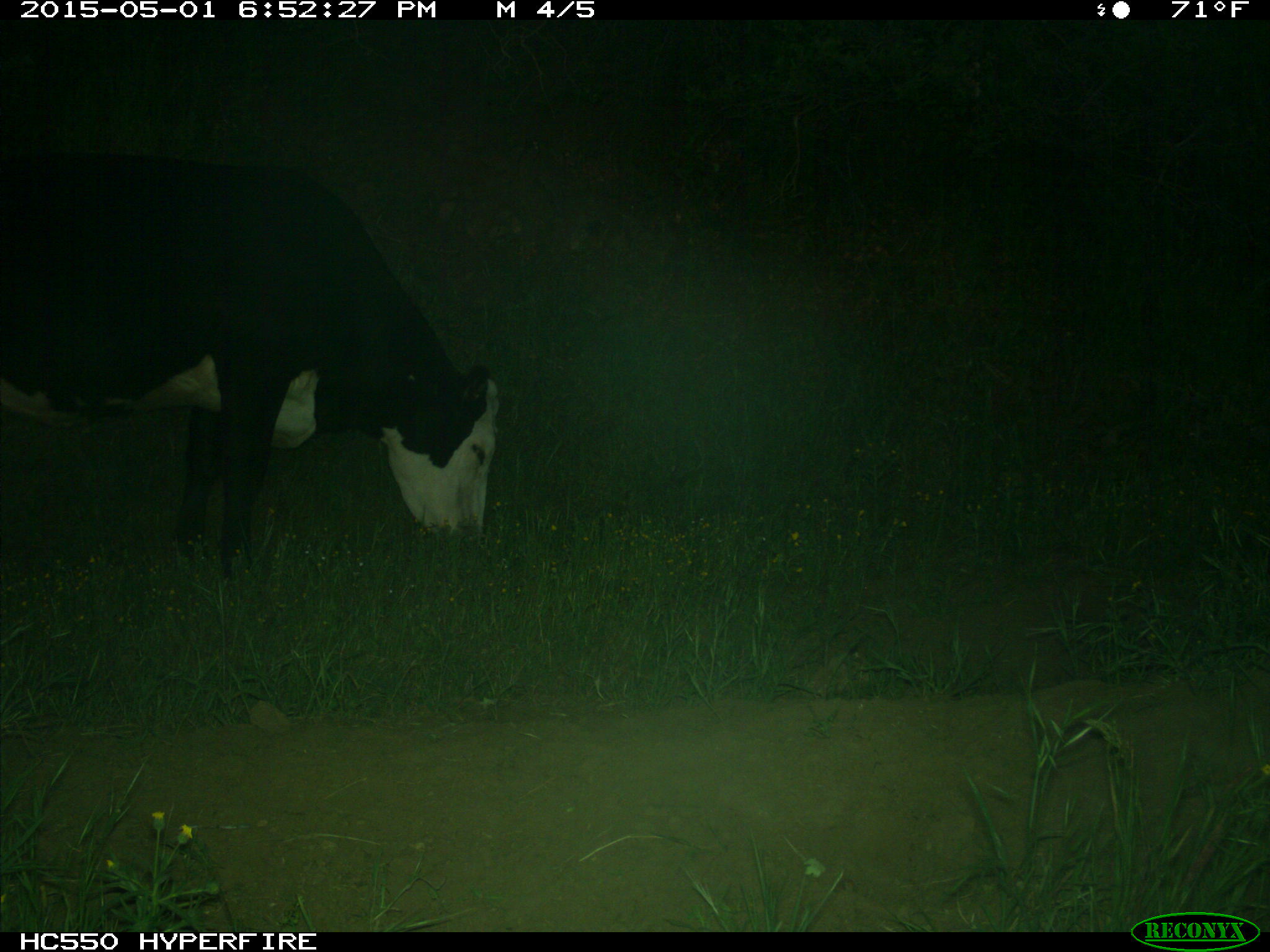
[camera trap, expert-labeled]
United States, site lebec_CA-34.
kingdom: Animalia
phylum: Chordata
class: Mammalia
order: Artiodactyla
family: Bovidae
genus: Bos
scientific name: Bos taurus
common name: domestic cow